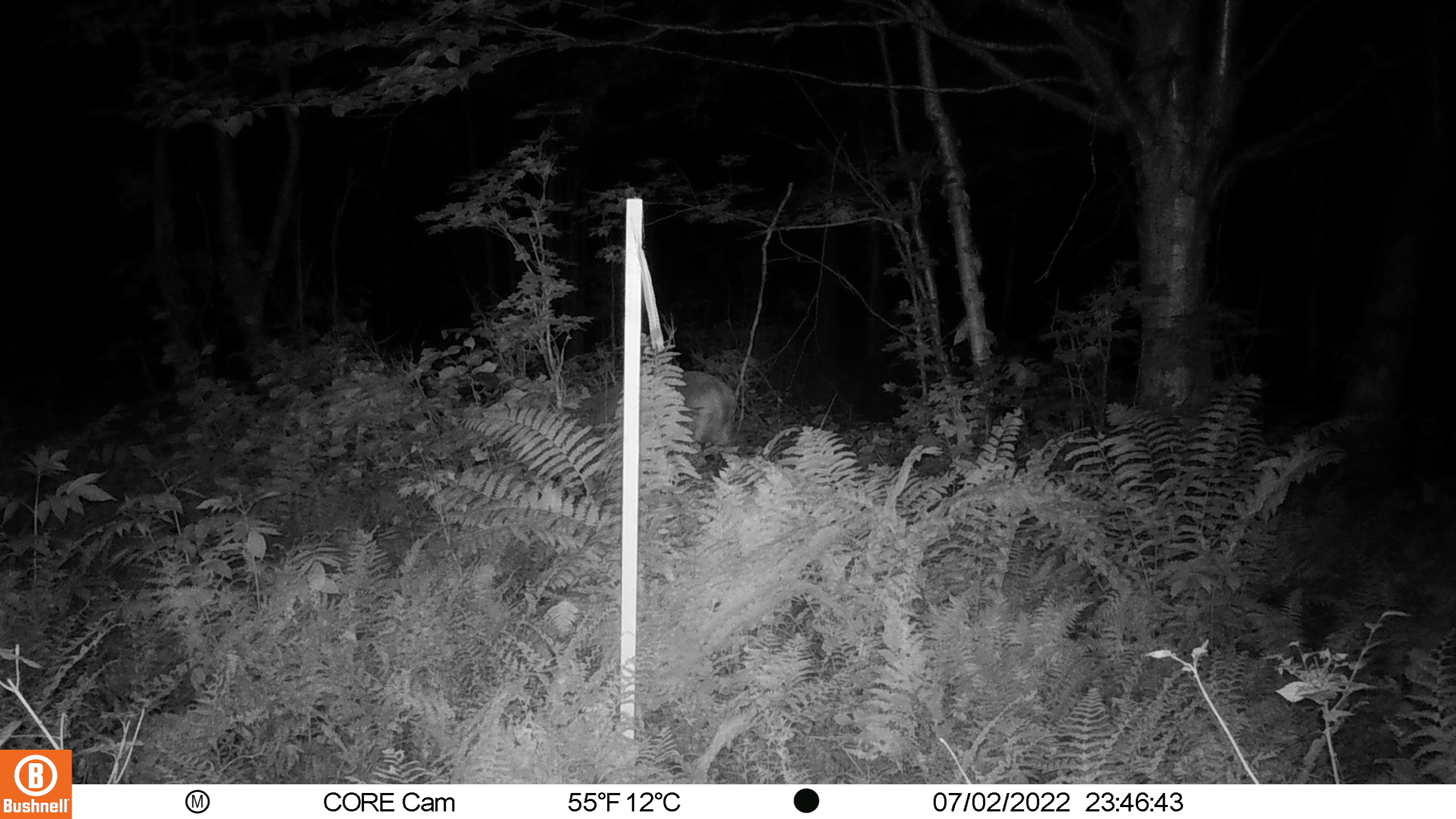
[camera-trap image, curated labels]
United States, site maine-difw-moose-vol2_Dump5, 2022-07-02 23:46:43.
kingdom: Animalia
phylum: Chordata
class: Mammalia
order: Artiodactyla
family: Cervidae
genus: Odocoileus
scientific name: Odocoileus virginianus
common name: white-tailed deer